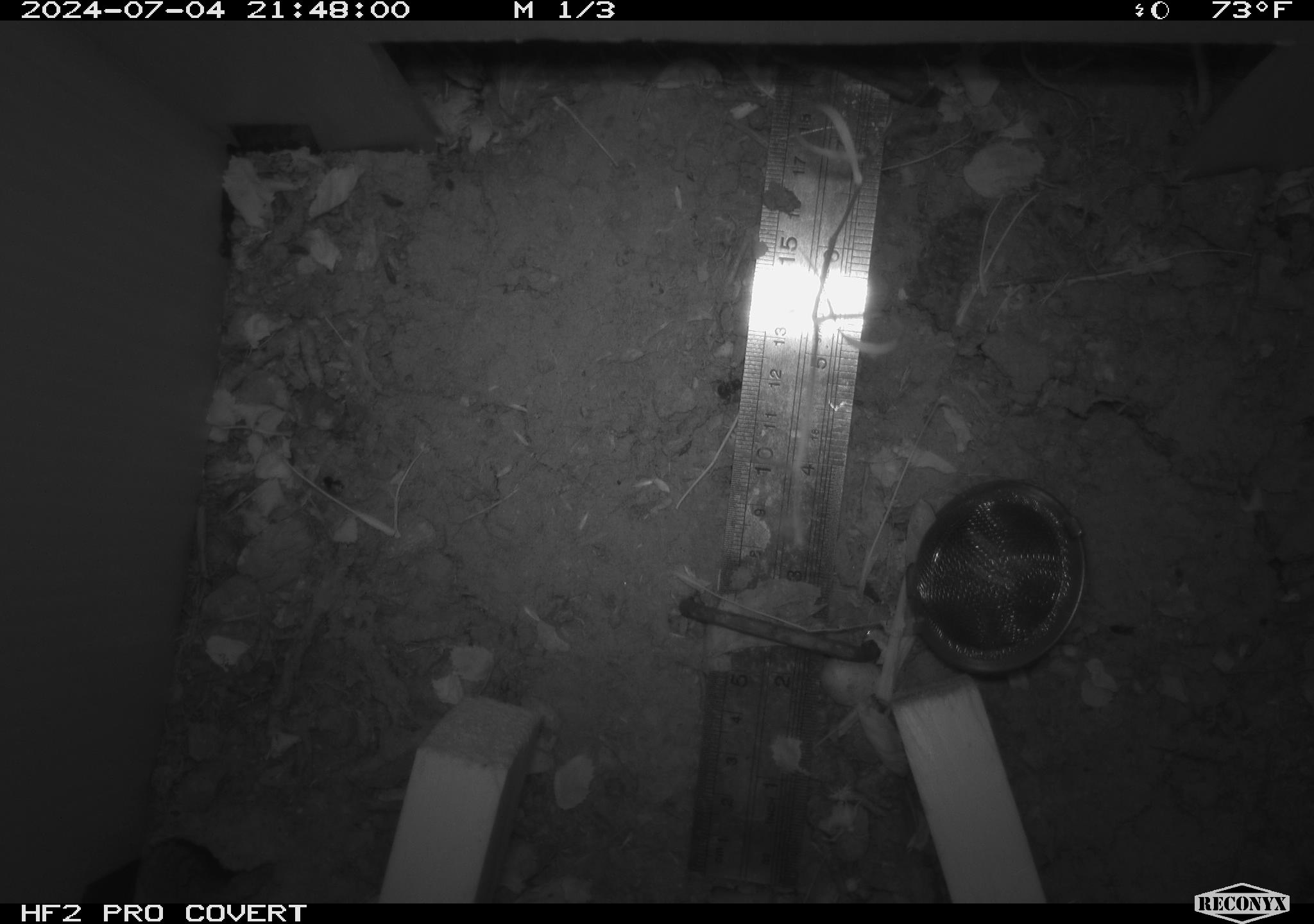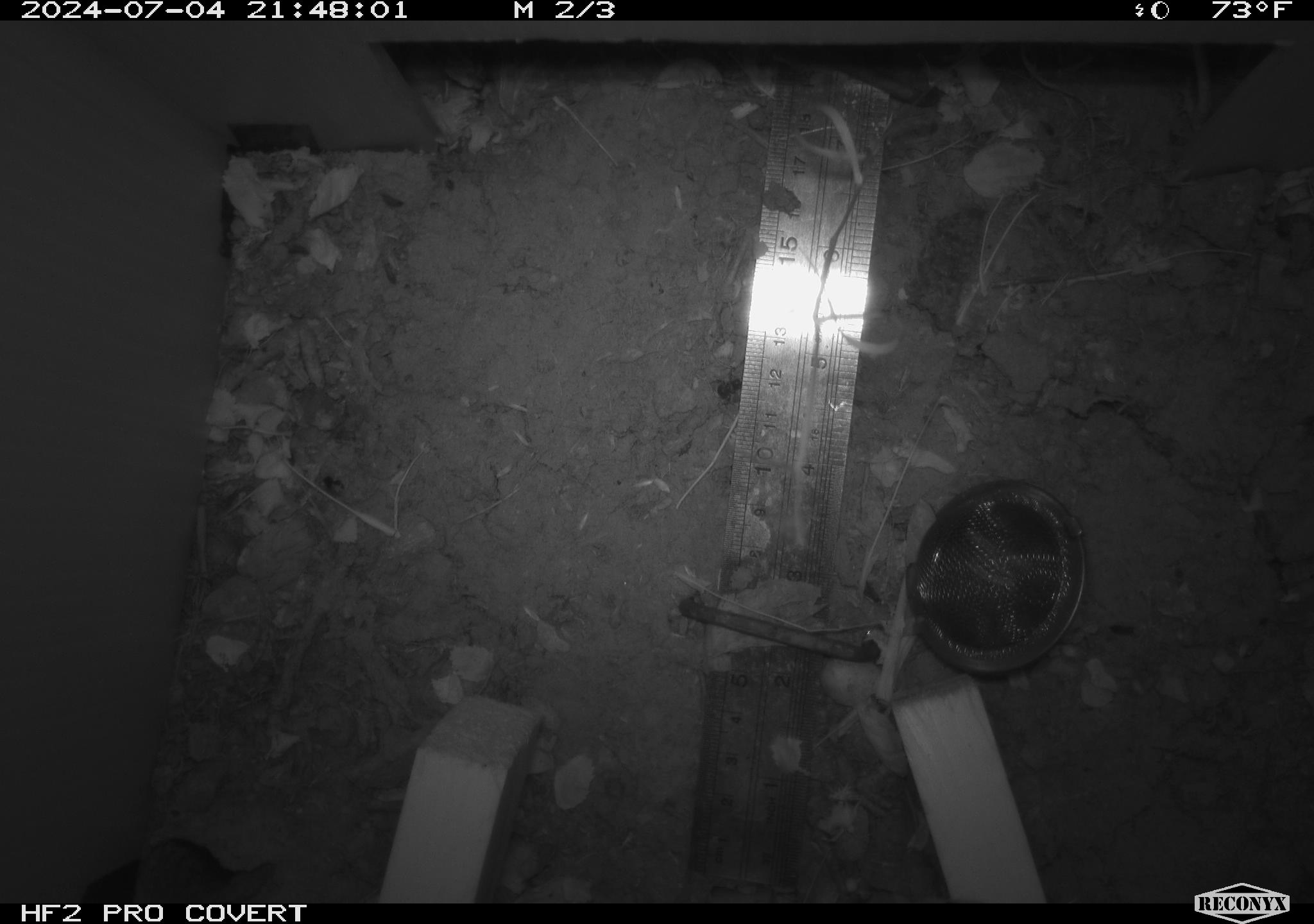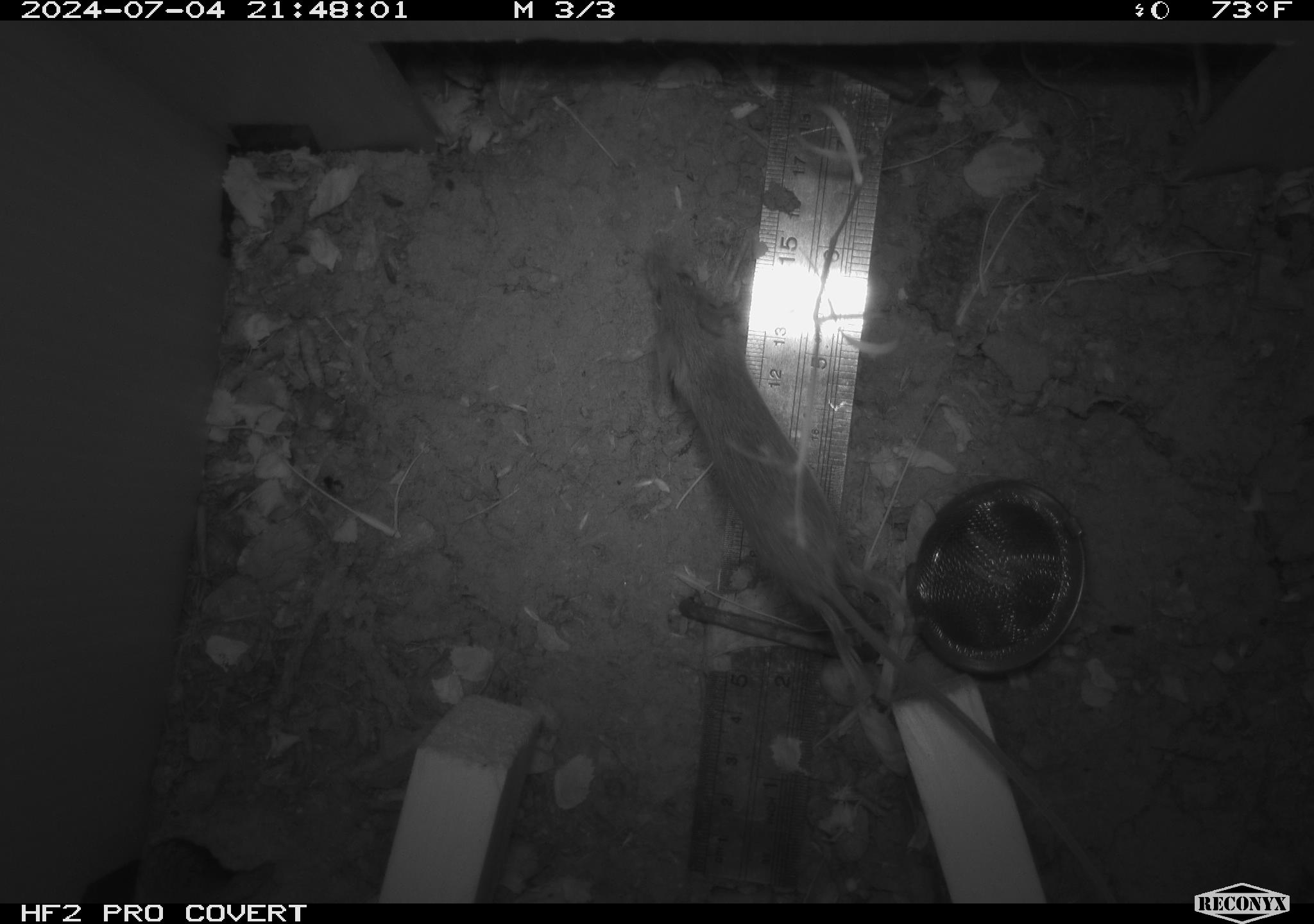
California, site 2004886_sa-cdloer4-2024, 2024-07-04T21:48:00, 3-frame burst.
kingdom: Animalia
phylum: Chordata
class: Mammalia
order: Rodentia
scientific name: Rodentia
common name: rodent